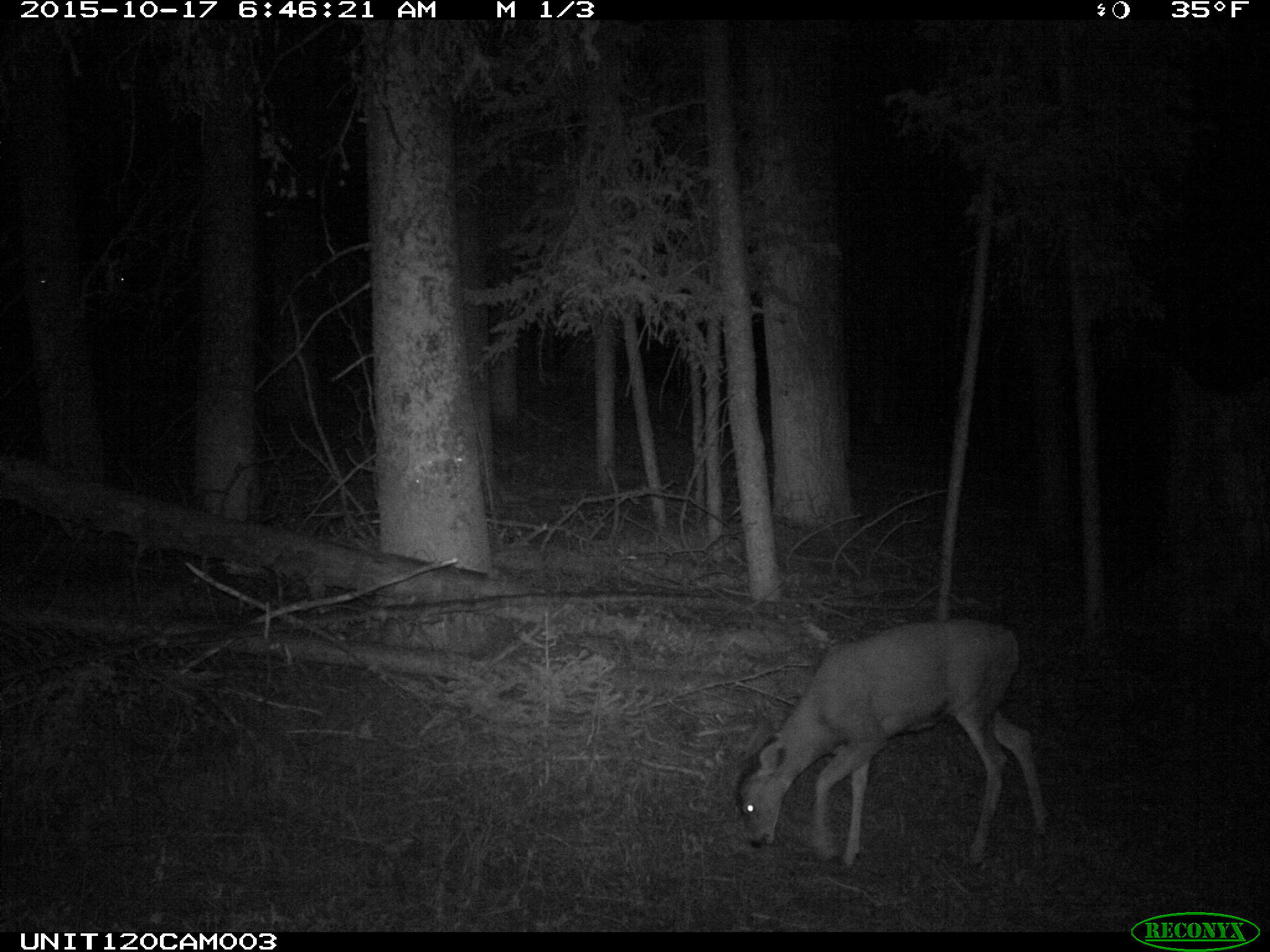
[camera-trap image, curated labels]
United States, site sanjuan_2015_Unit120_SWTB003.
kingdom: Animalia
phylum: Chordata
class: Mammalia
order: Artiodactyla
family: Cervidae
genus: Odocoileus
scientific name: Odocoileus hemionus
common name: mule deer